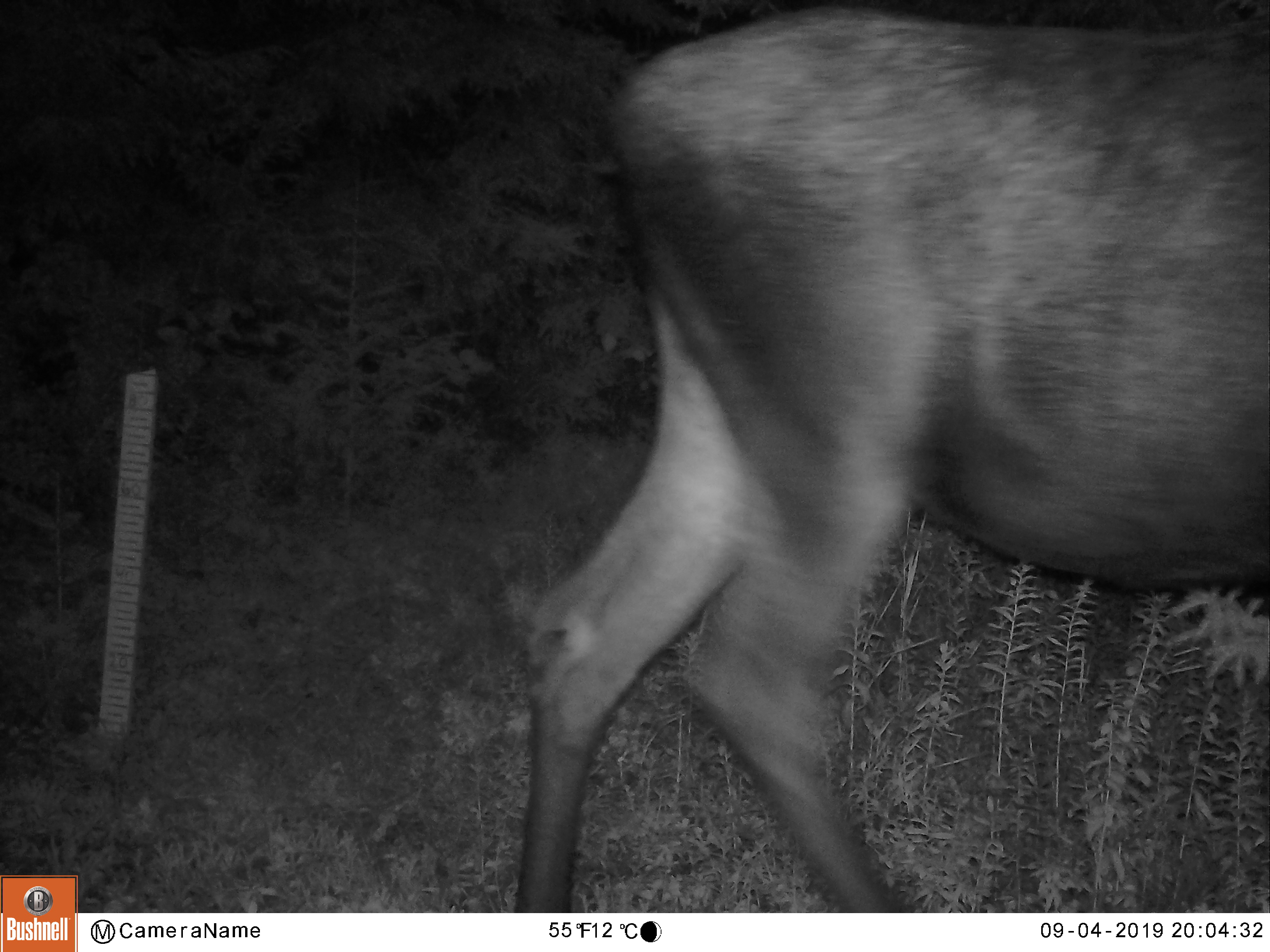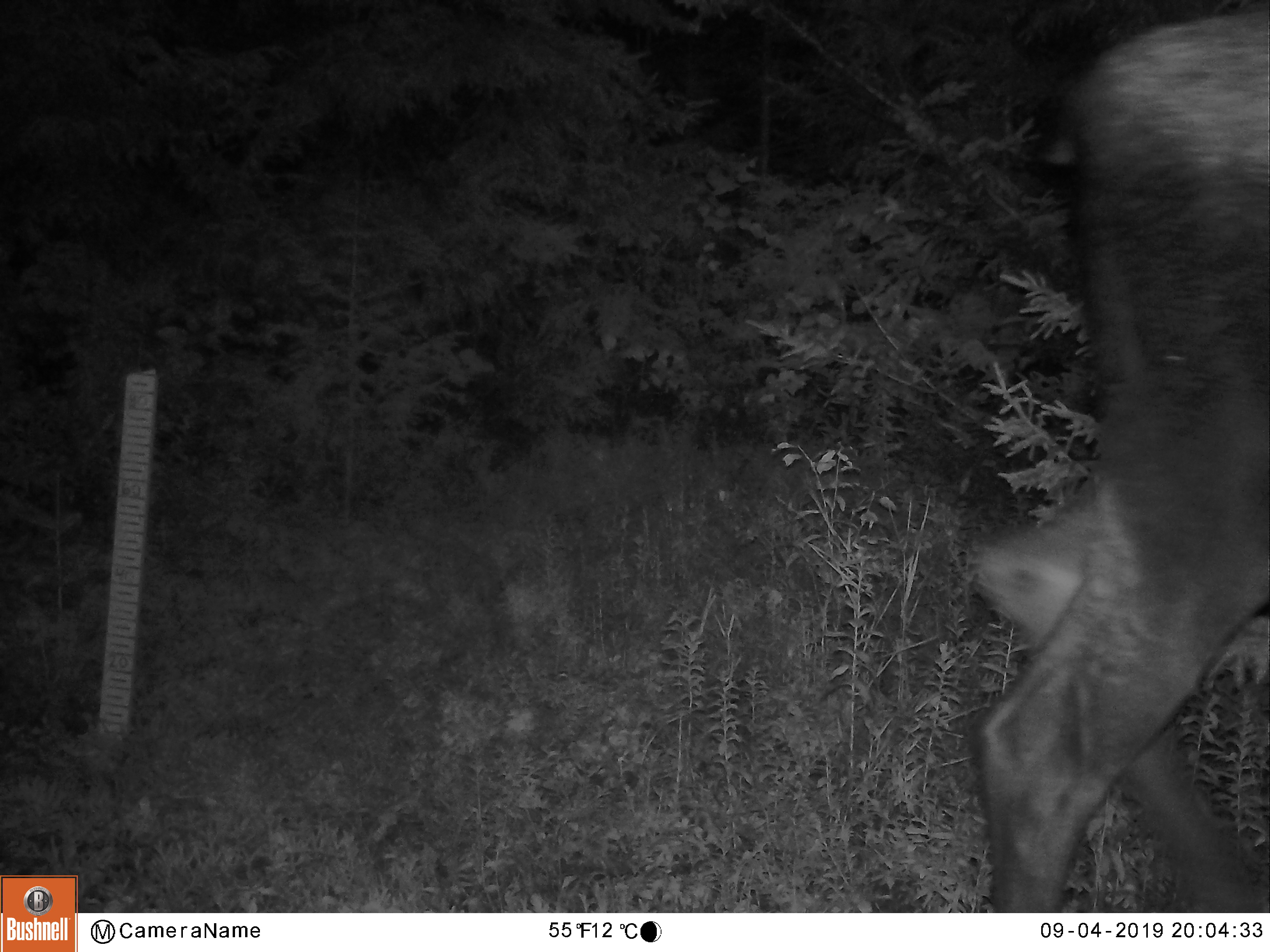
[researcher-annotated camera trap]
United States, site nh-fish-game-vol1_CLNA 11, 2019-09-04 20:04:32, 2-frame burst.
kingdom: Animalia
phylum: Chordata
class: Mammalia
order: Artiodactyla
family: Cervidae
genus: Alces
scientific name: Alces alces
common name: moose